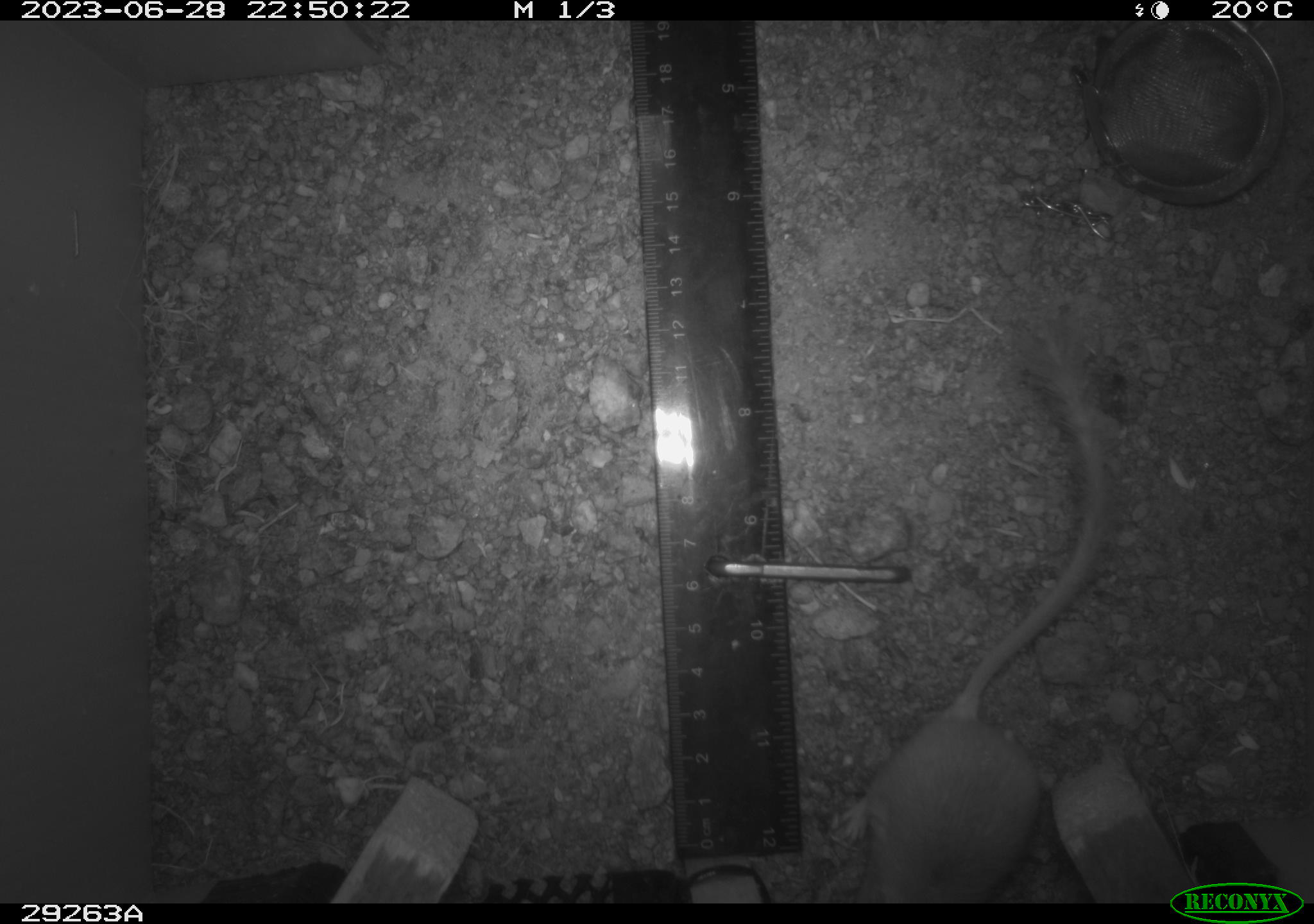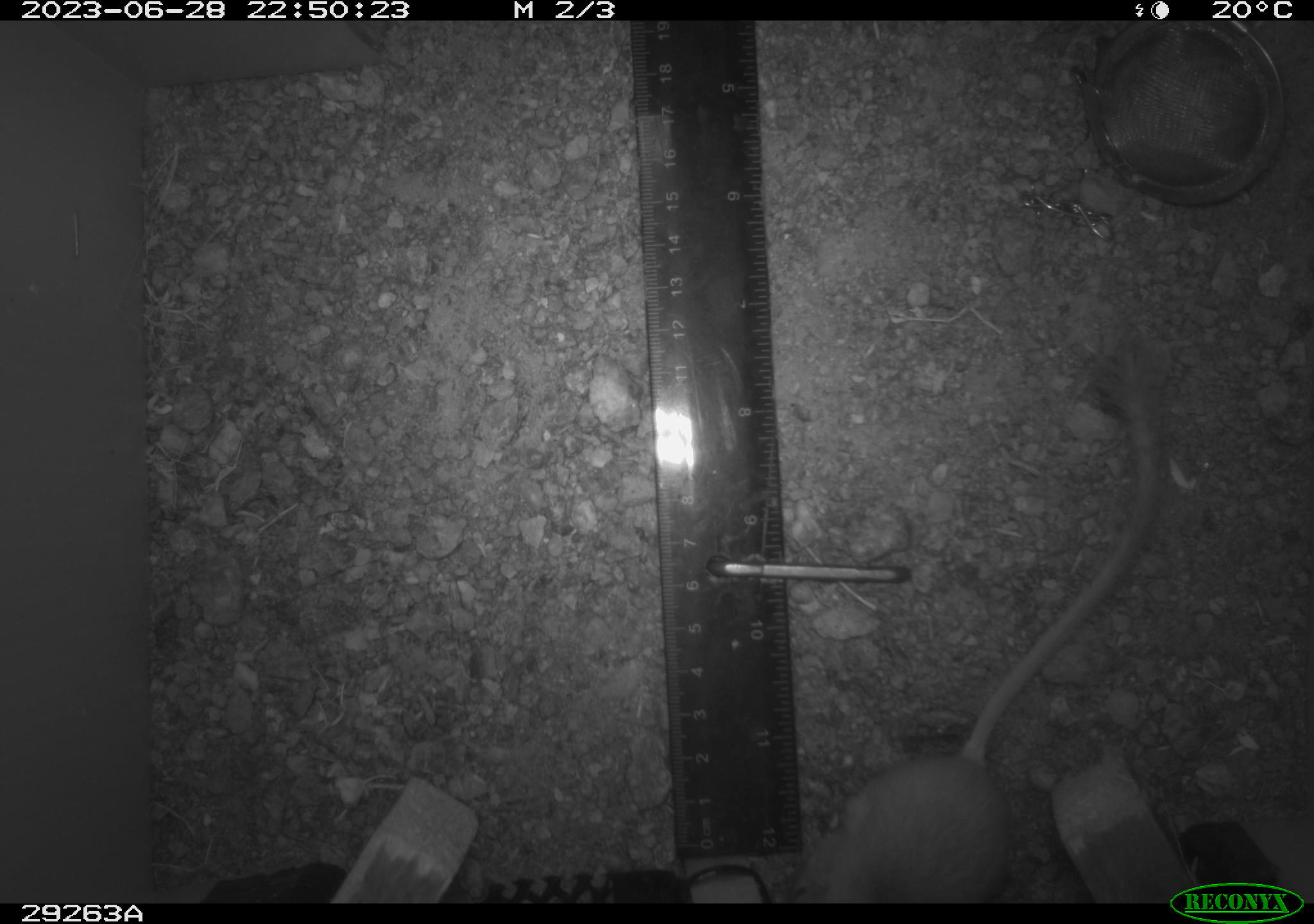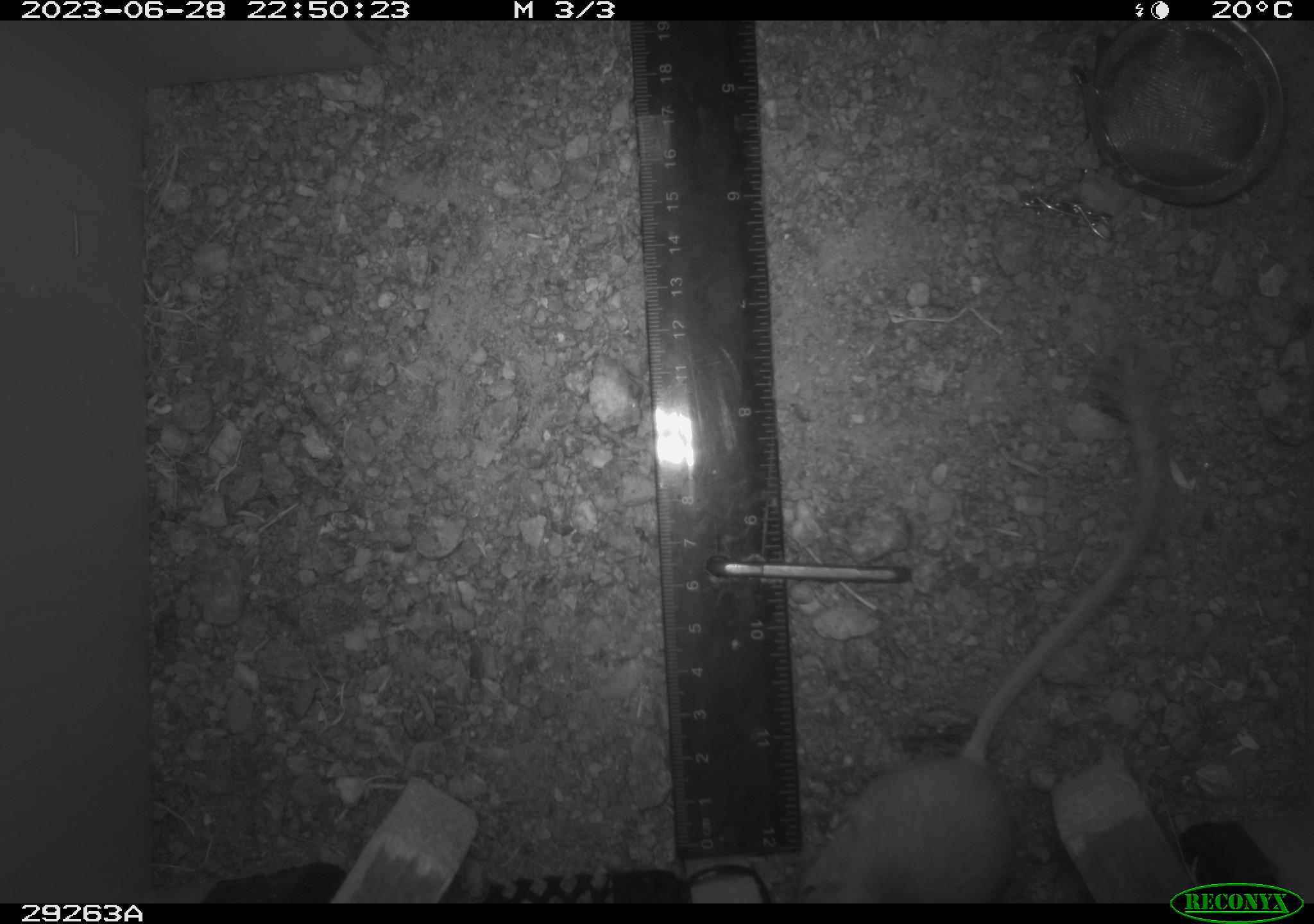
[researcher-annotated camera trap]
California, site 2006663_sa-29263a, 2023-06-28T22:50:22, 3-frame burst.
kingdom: Animalia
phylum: Chordata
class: Mammalia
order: Rodentia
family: Heteromyidae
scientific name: Heteromyidae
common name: kangaroo rats and pocket mice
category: heteromyidae family